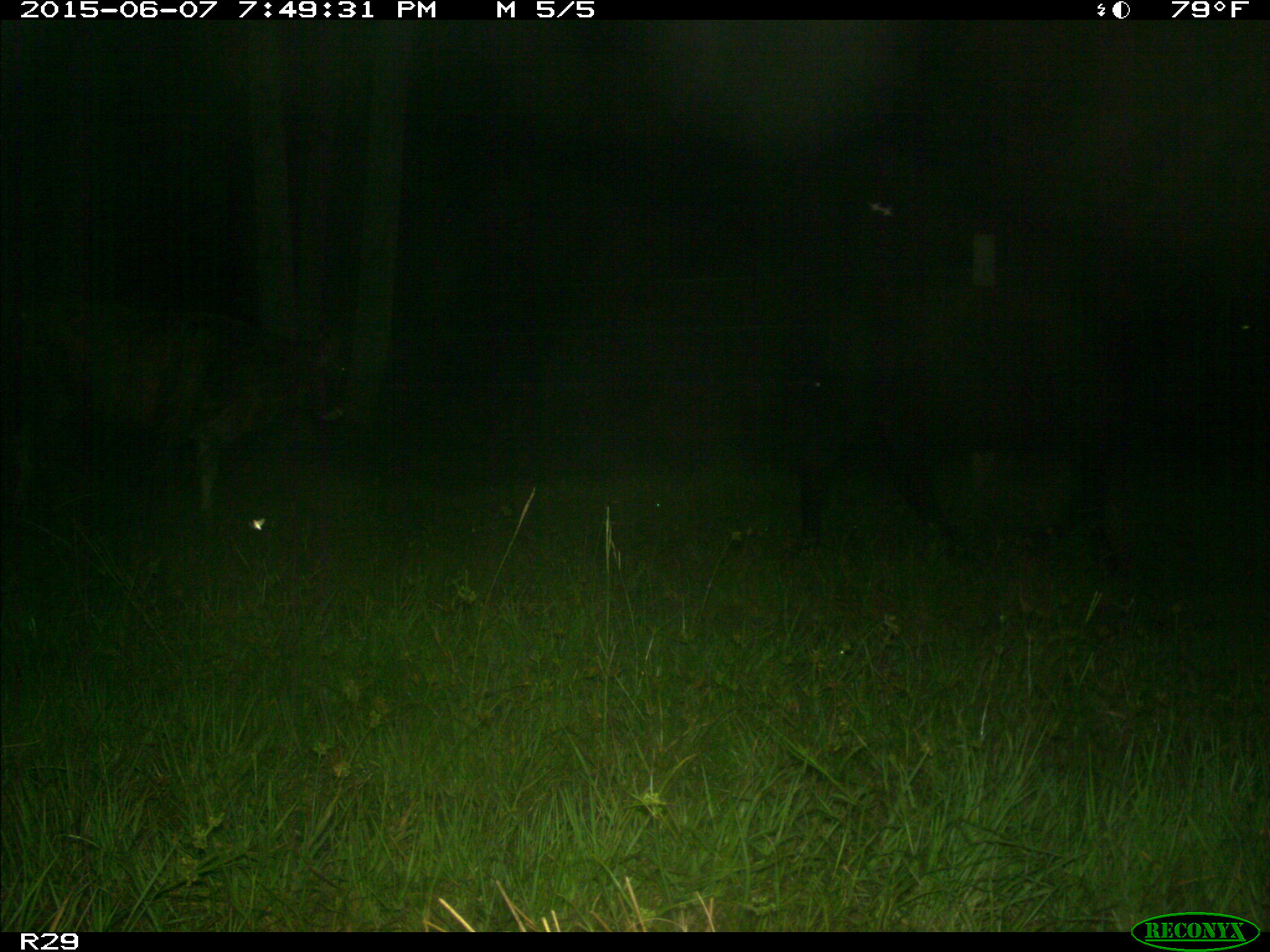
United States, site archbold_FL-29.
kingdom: Animalia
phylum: Chordata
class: Mammalia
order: Artiodactyla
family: Bovidae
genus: Bos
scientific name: Bos taurus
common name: domestic cow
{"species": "Bos taurus (domestic cow)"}